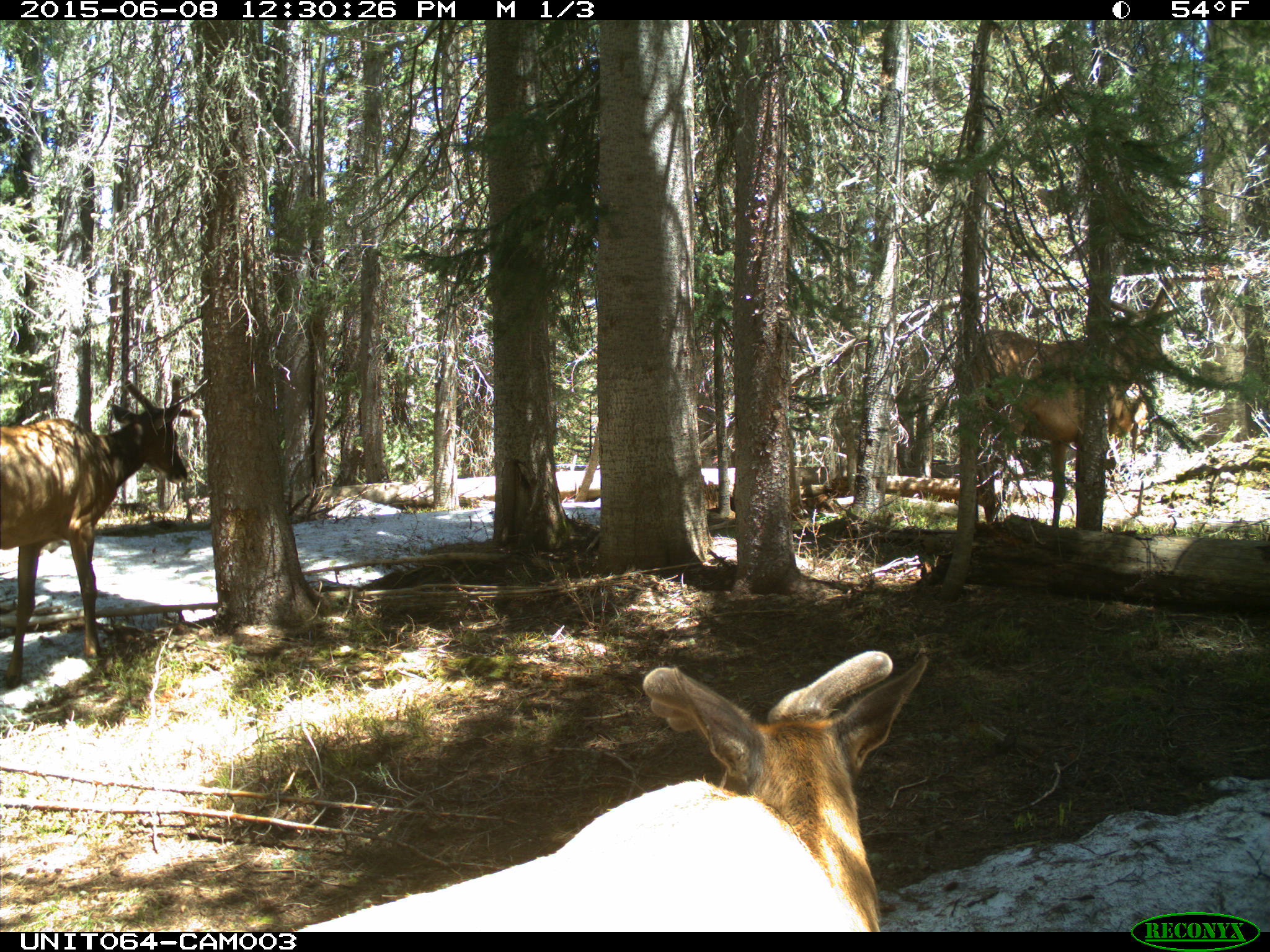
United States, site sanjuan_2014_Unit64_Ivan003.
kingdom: Animalia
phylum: Chordata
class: Mammalia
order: Artiodactyla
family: Cervidae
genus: Cervus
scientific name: Cervus elaphus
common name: red deer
Cervus elaphus (red deer).